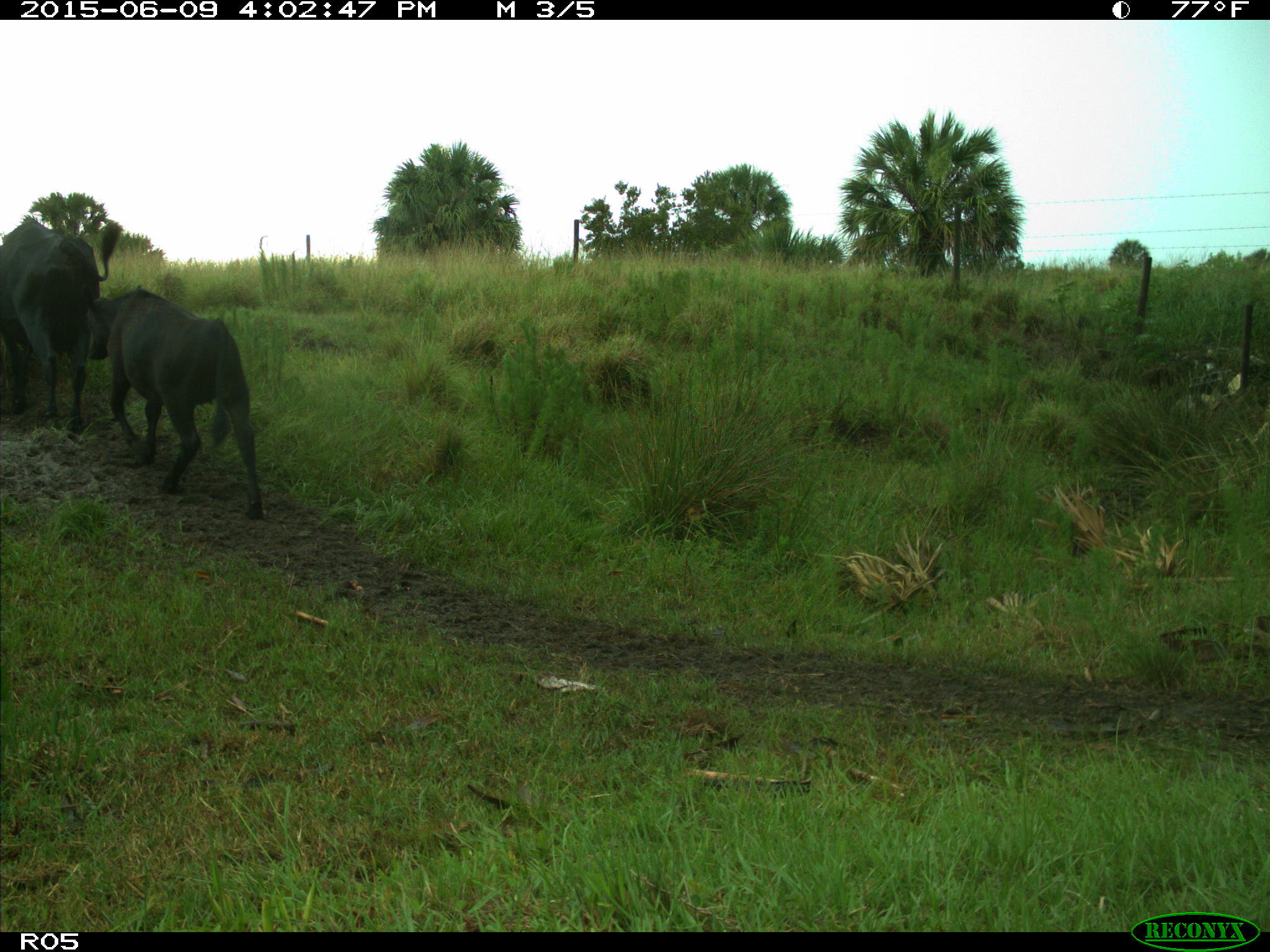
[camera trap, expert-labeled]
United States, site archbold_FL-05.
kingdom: Animalia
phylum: Chordata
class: Mammalia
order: Artiodactyla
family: Bovidae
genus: Bos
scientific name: Bos taurus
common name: domestic cow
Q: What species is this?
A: Bos taurus (domestic cow).